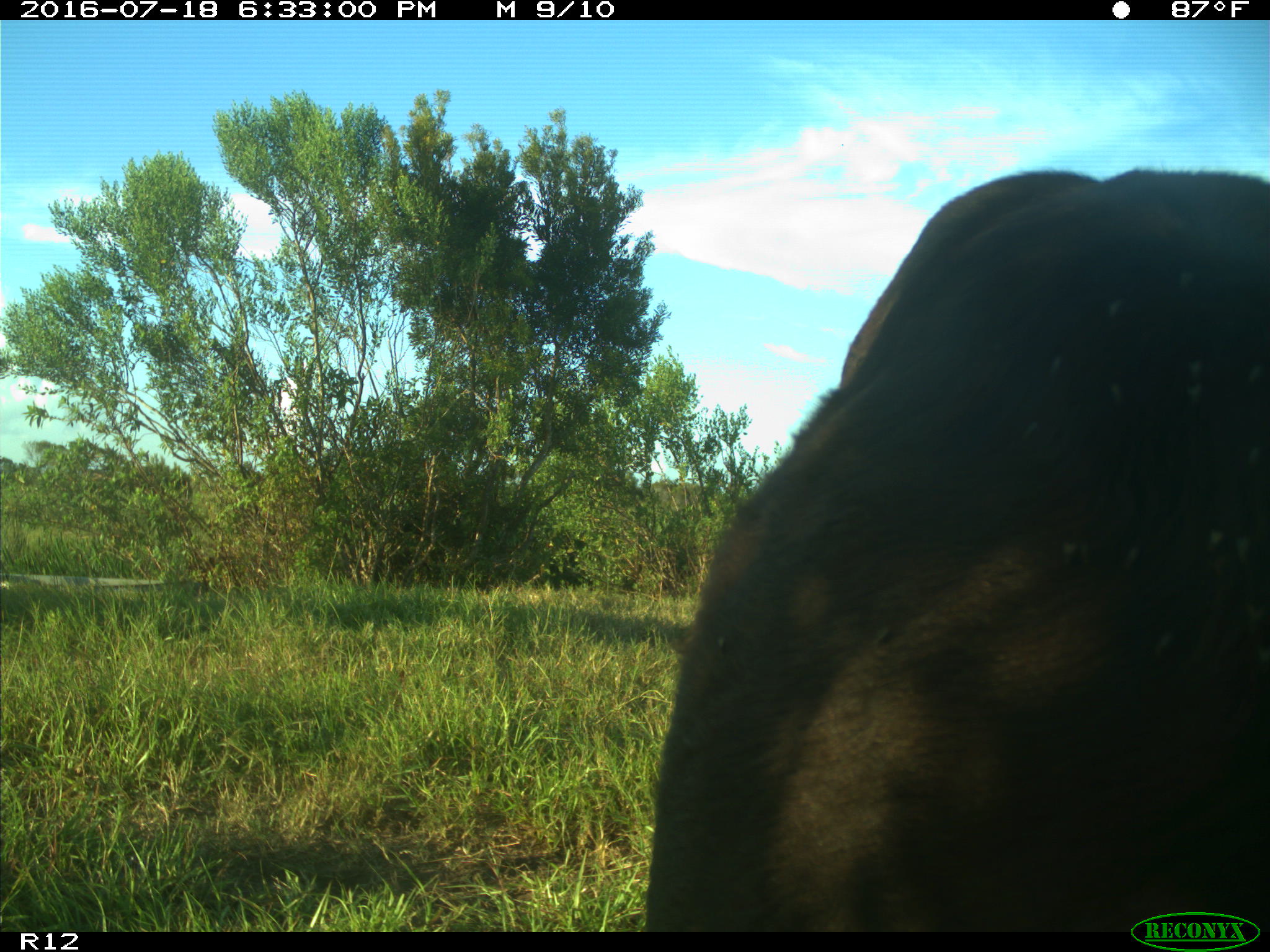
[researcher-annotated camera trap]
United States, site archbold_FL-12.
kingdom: Animalia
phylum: Chordata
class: Mammalia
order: Artiodactyla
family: Bovidae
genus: Bos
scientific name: Bos taurus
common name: domestic cow